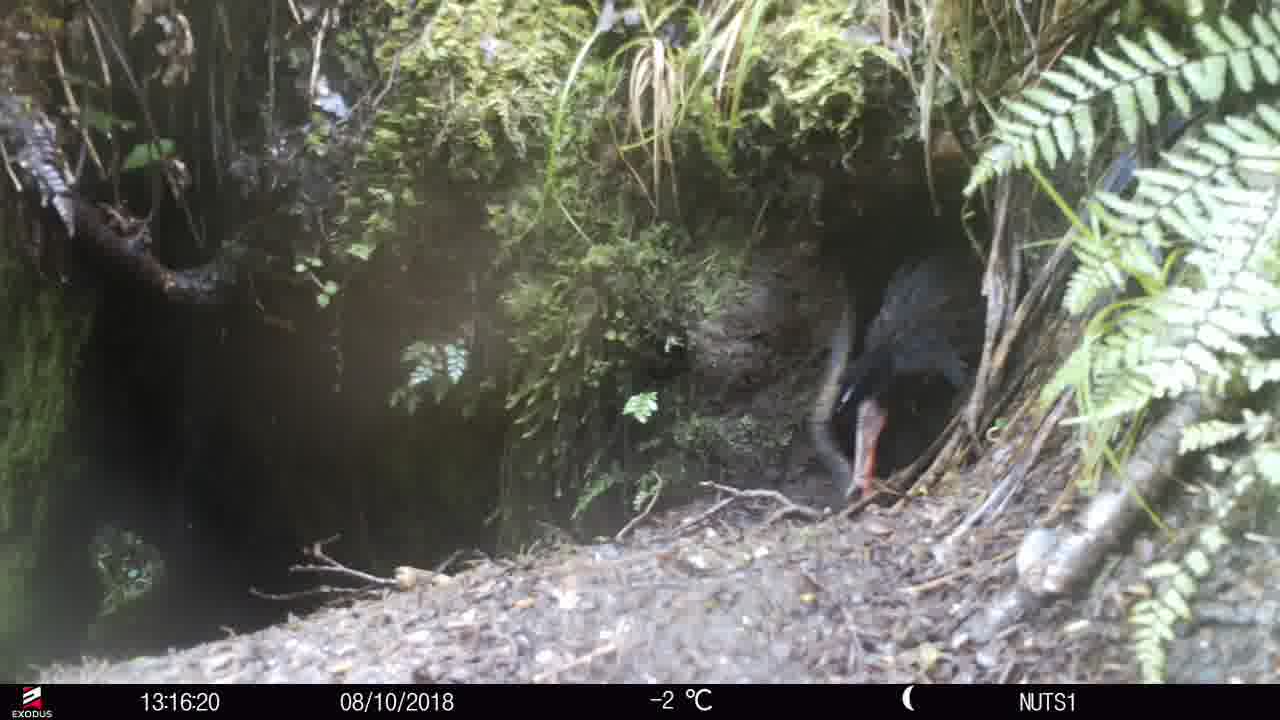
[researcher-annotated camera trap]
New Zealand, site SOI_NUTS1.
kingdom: Animalia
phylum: Chordata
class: Aves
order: Gruiformes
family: Rallidae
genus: Gallirallus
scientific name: Gallirallus australis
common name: weka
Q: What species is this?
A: Weka (Gallirallus australis).